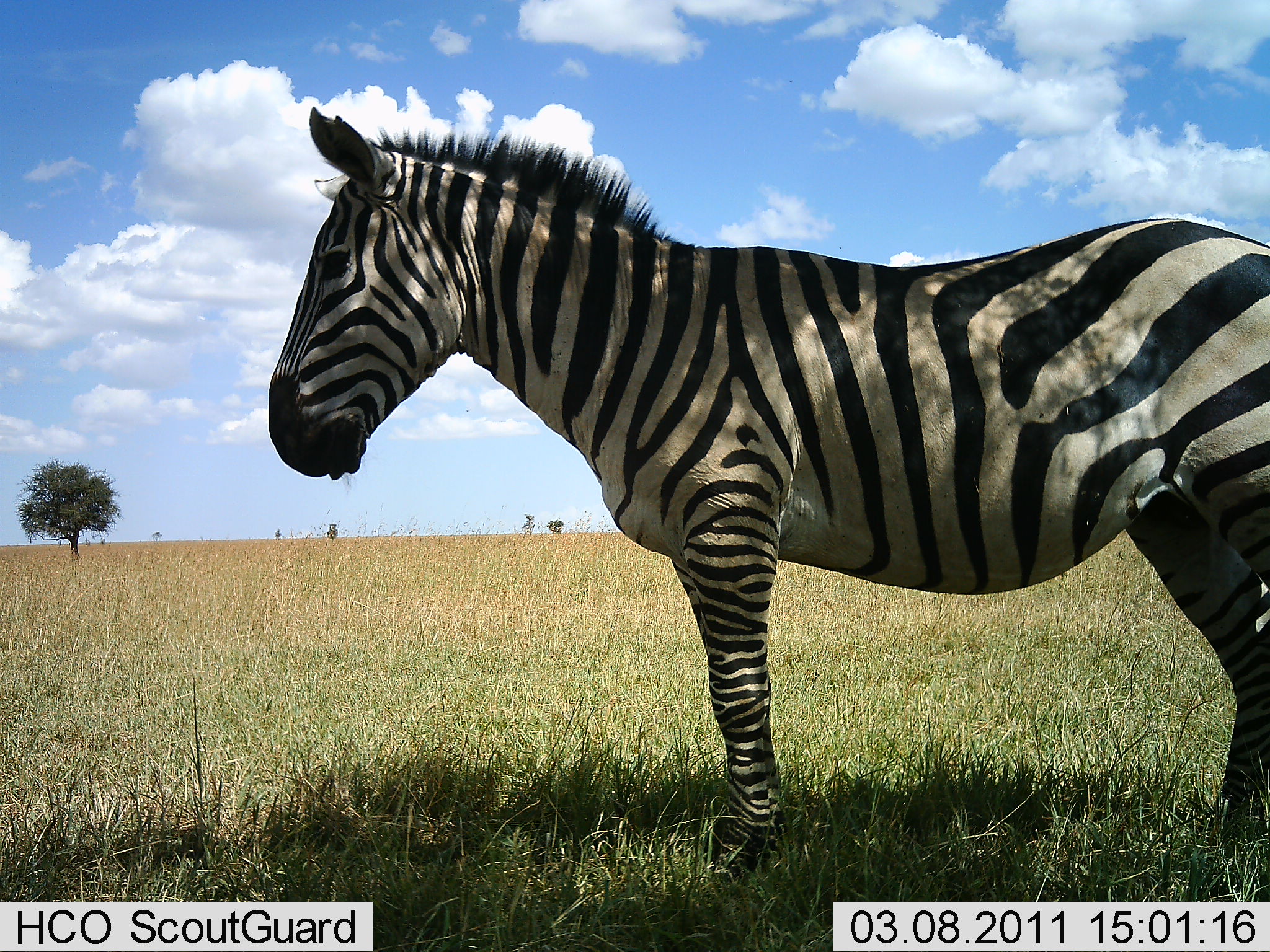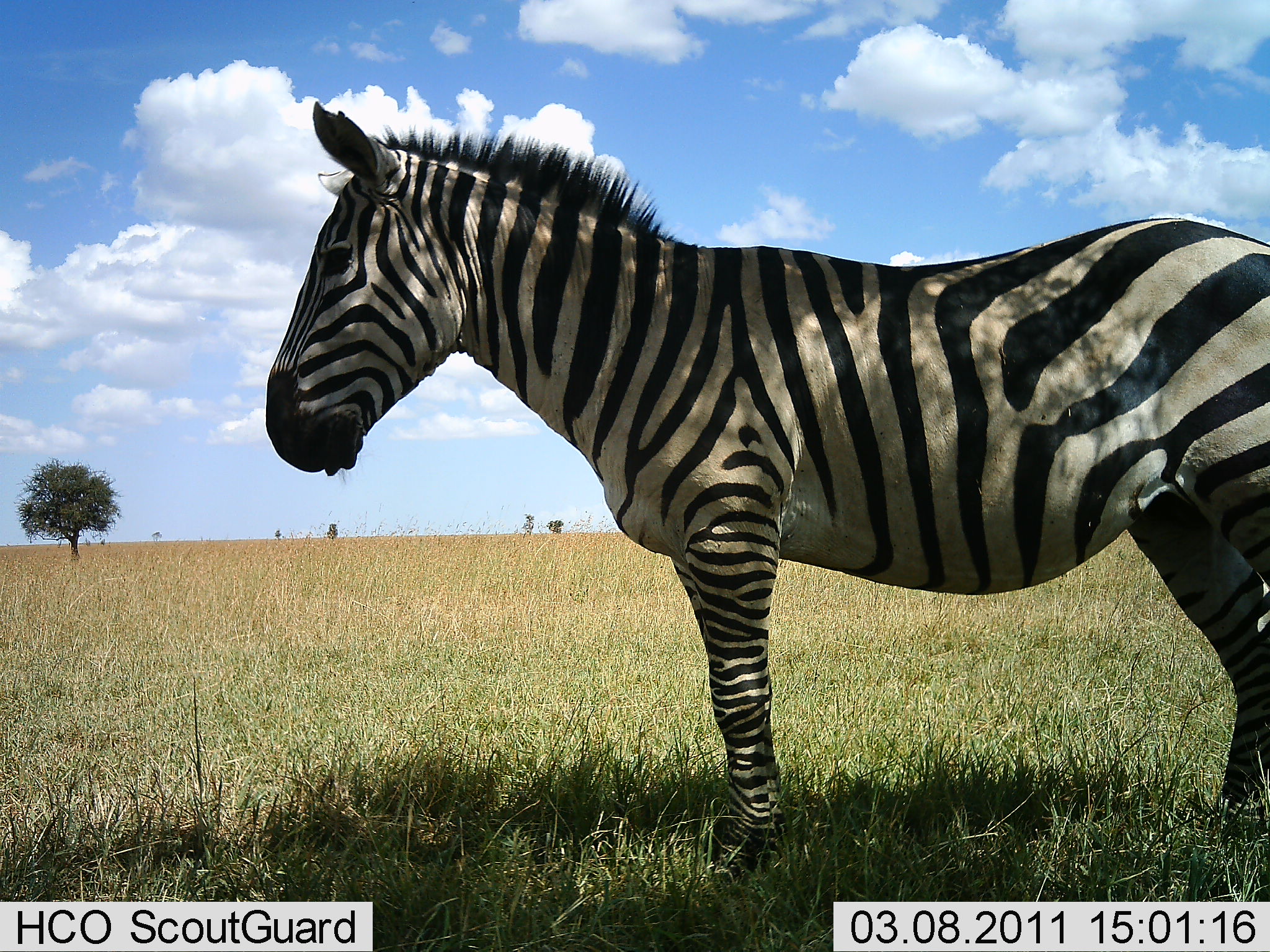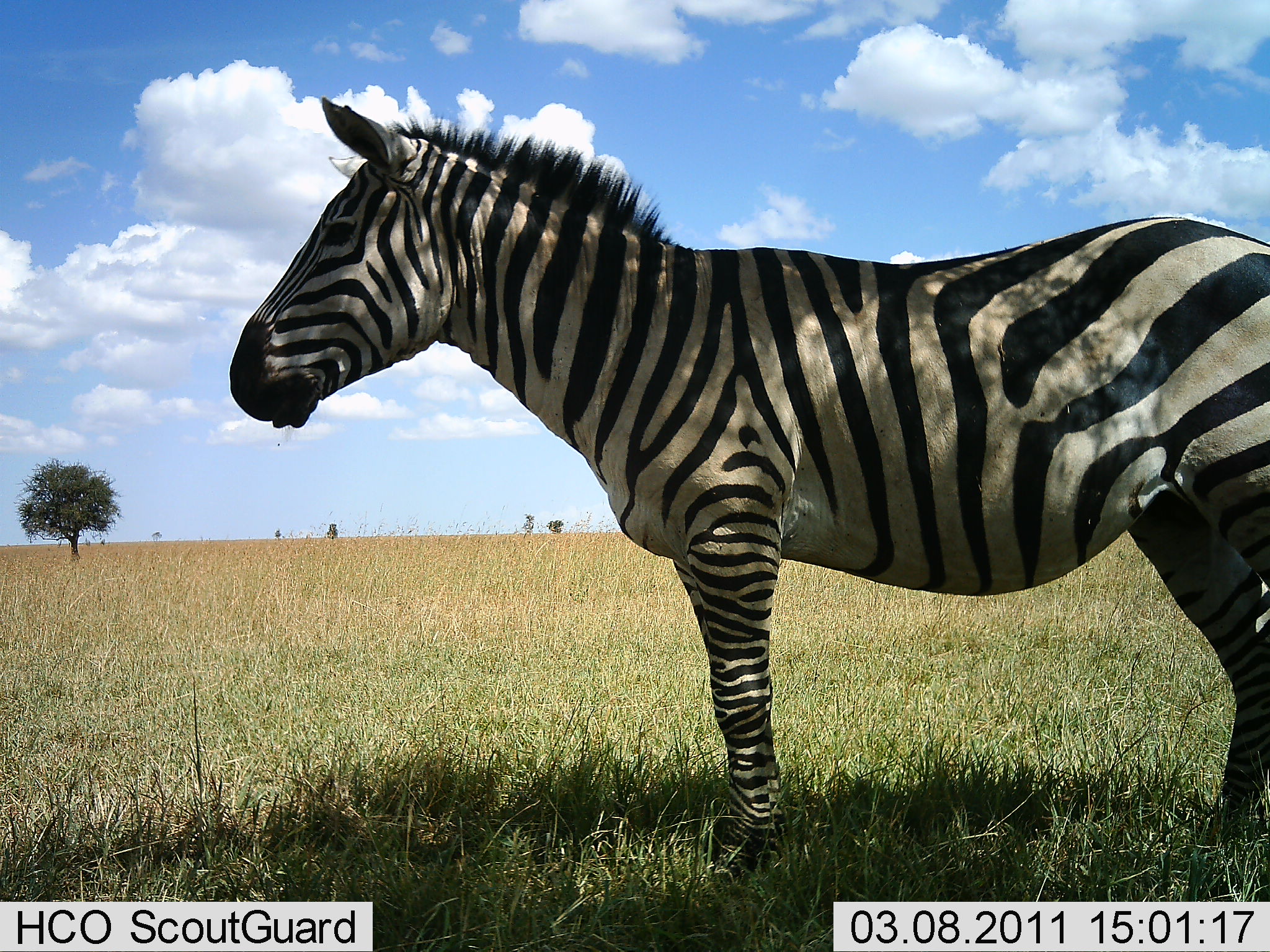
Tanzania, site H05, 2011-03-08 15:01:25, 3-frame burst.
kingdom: Animalia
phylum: Chordata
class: Mammalia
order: Perissodactyla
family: Equidae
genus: Equus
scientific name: Equus quagga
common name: plains zebra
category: zebra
Zebra (plains zebra) (Equus quagga), count 1. Behavior (volunteer vote fractions): standing 100%, resting 0%, moving 0%, interacting 0%. Young present (vote fraction): 0%. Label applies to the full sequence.